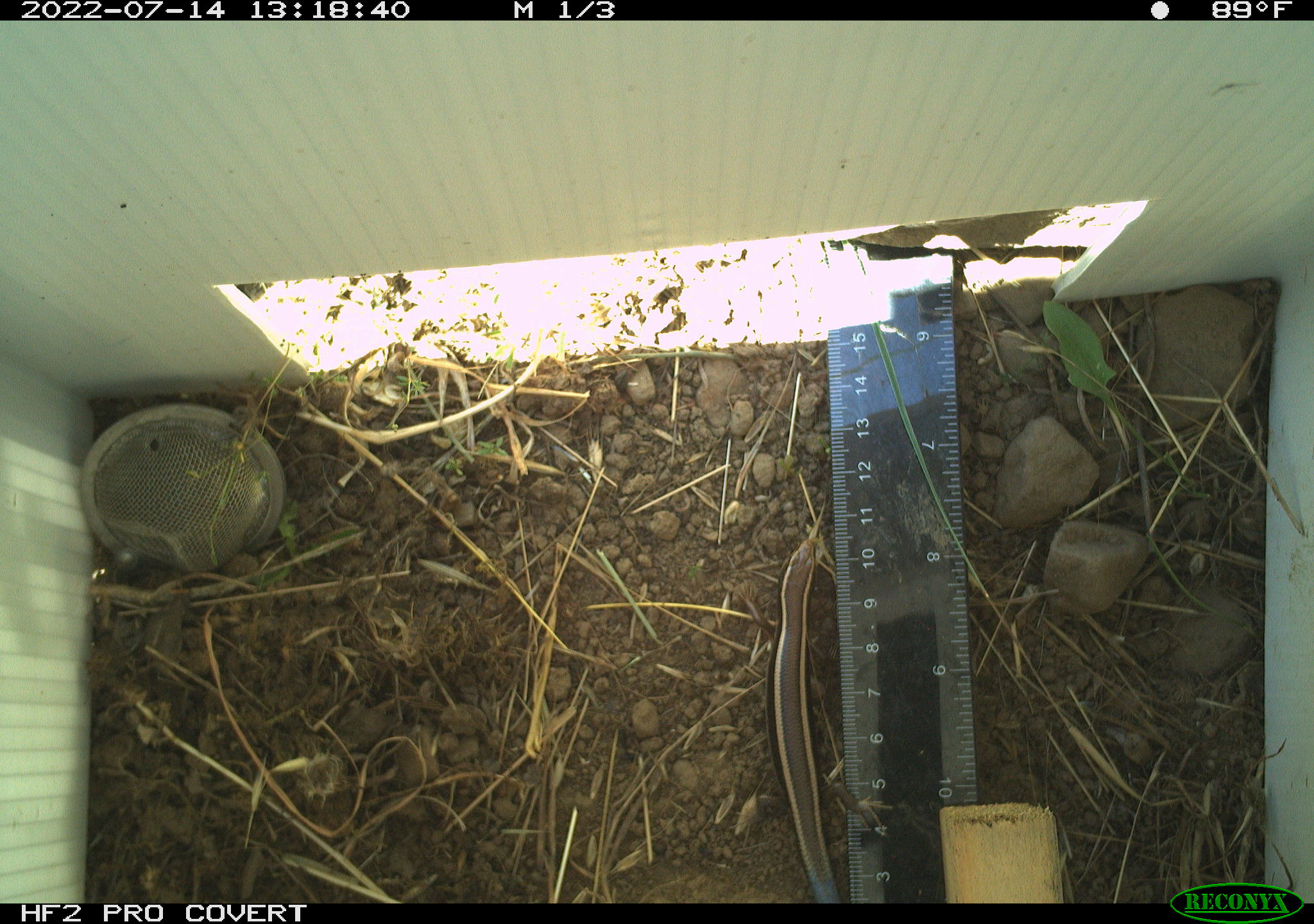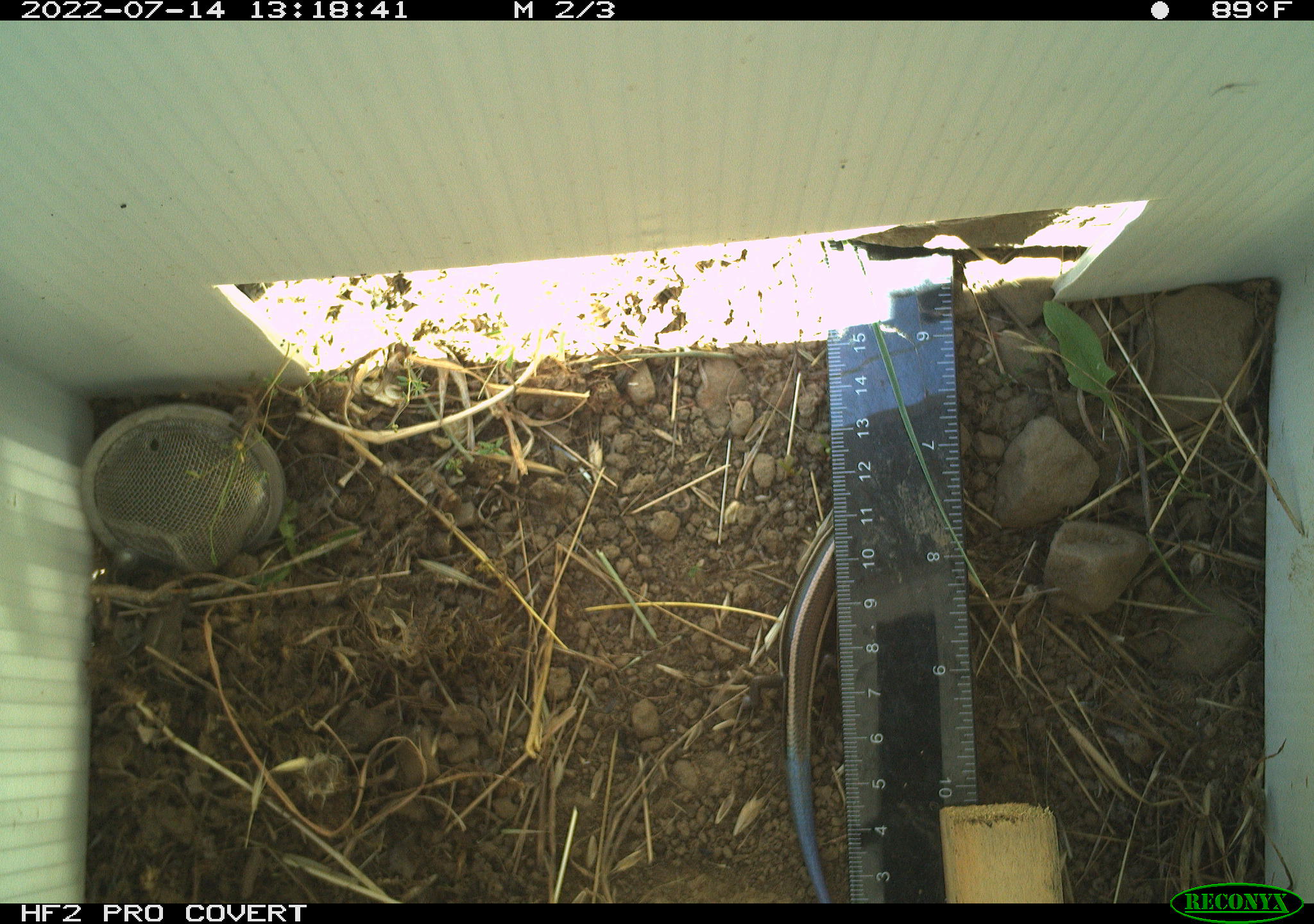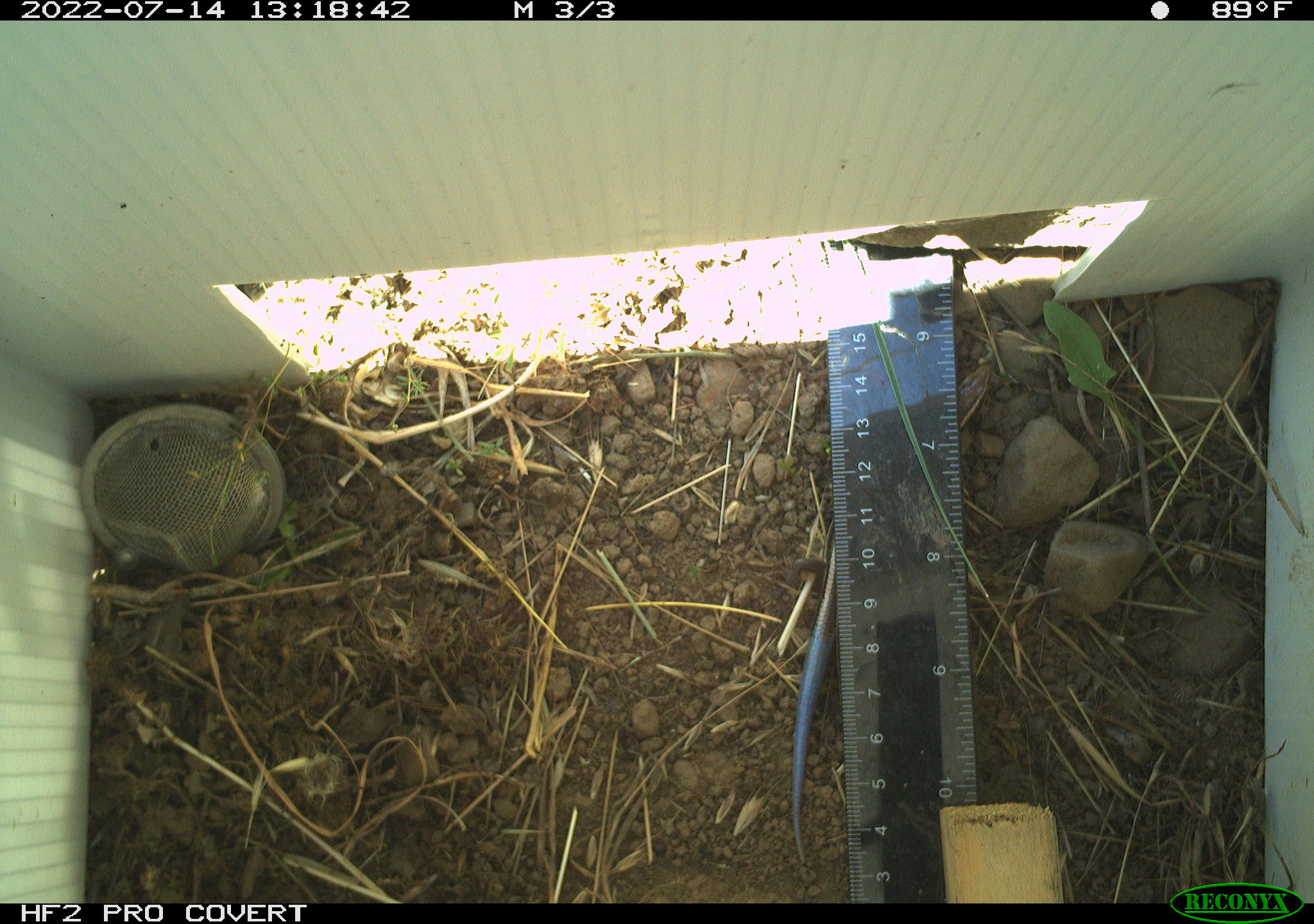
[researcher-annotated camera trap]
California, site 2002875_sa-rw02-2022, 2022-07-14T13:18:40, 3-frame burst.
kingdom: Animalia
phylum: Chordata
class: Reptilia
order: Squamata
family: Scincidae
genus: Plestiodon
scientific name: Plestiodon skiltonianus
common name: western skink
Western skink (Plestiodon skiltonianus).